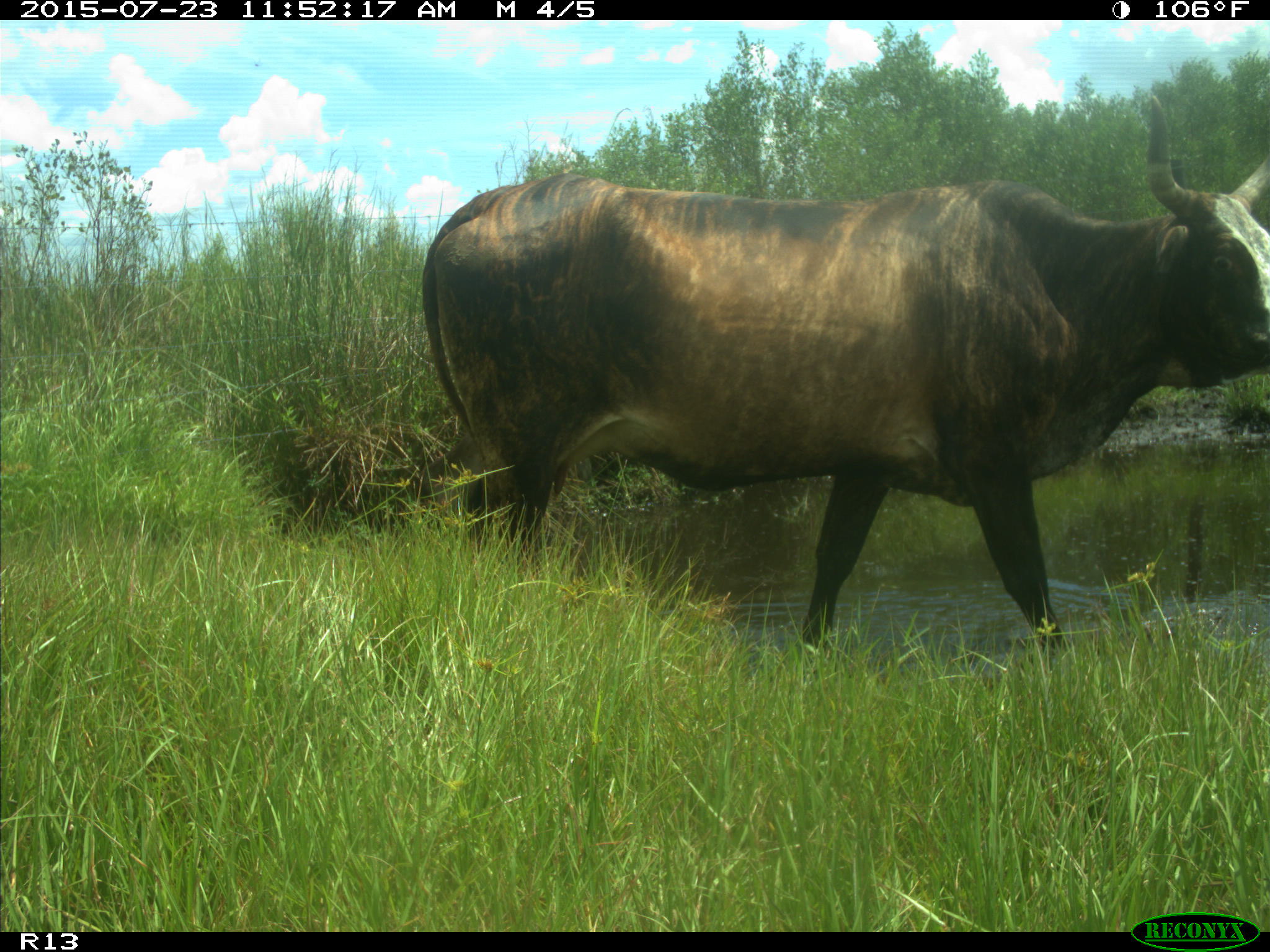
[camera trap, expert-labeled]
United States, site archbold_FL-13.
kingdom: Animalia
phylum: Chordata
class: Mammalia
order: Artiodactyla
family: Bovidae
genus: Bos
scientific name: Bos taurus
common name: domestic cow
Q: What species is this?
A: Bos taurus (domestic cow).